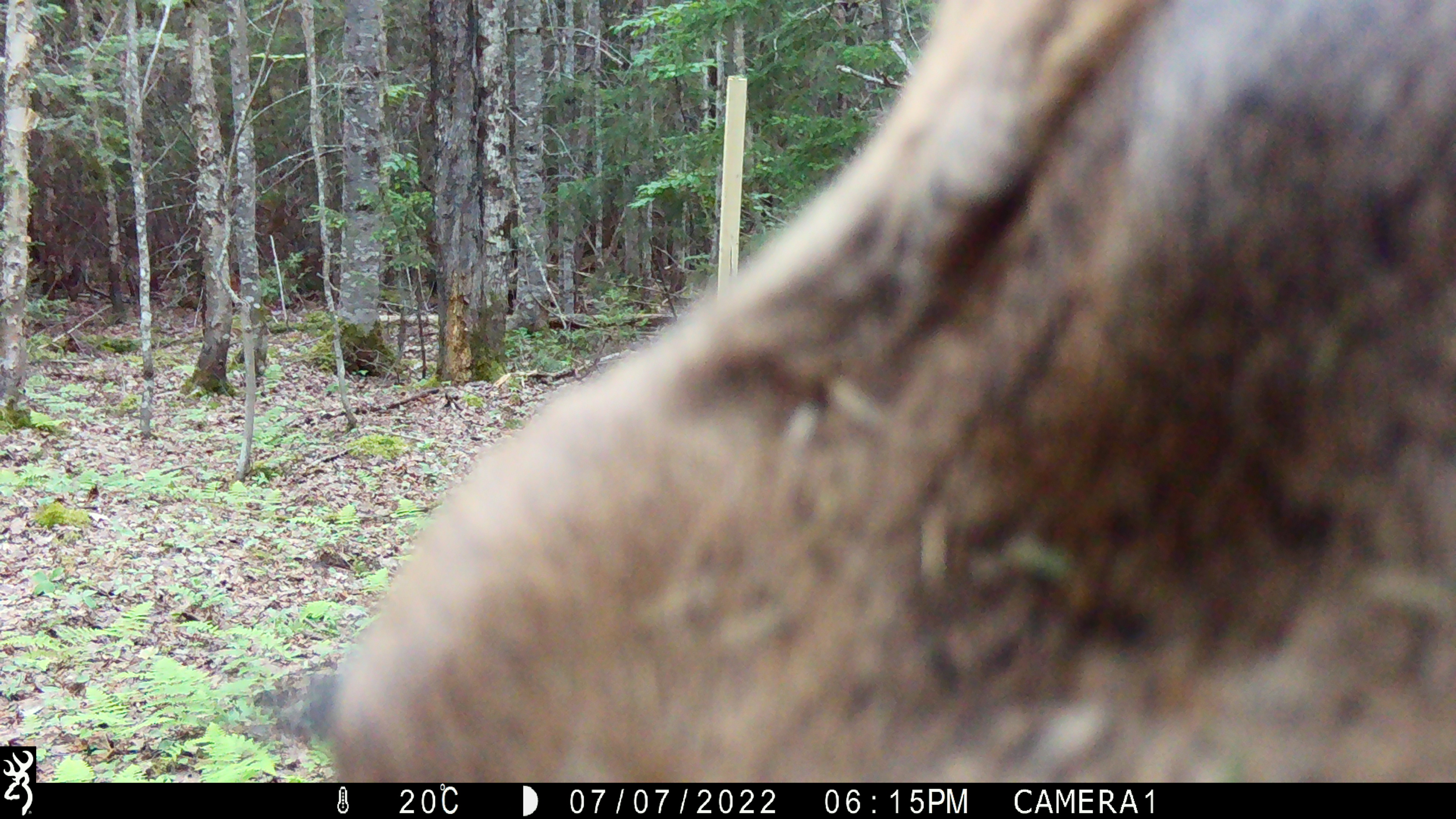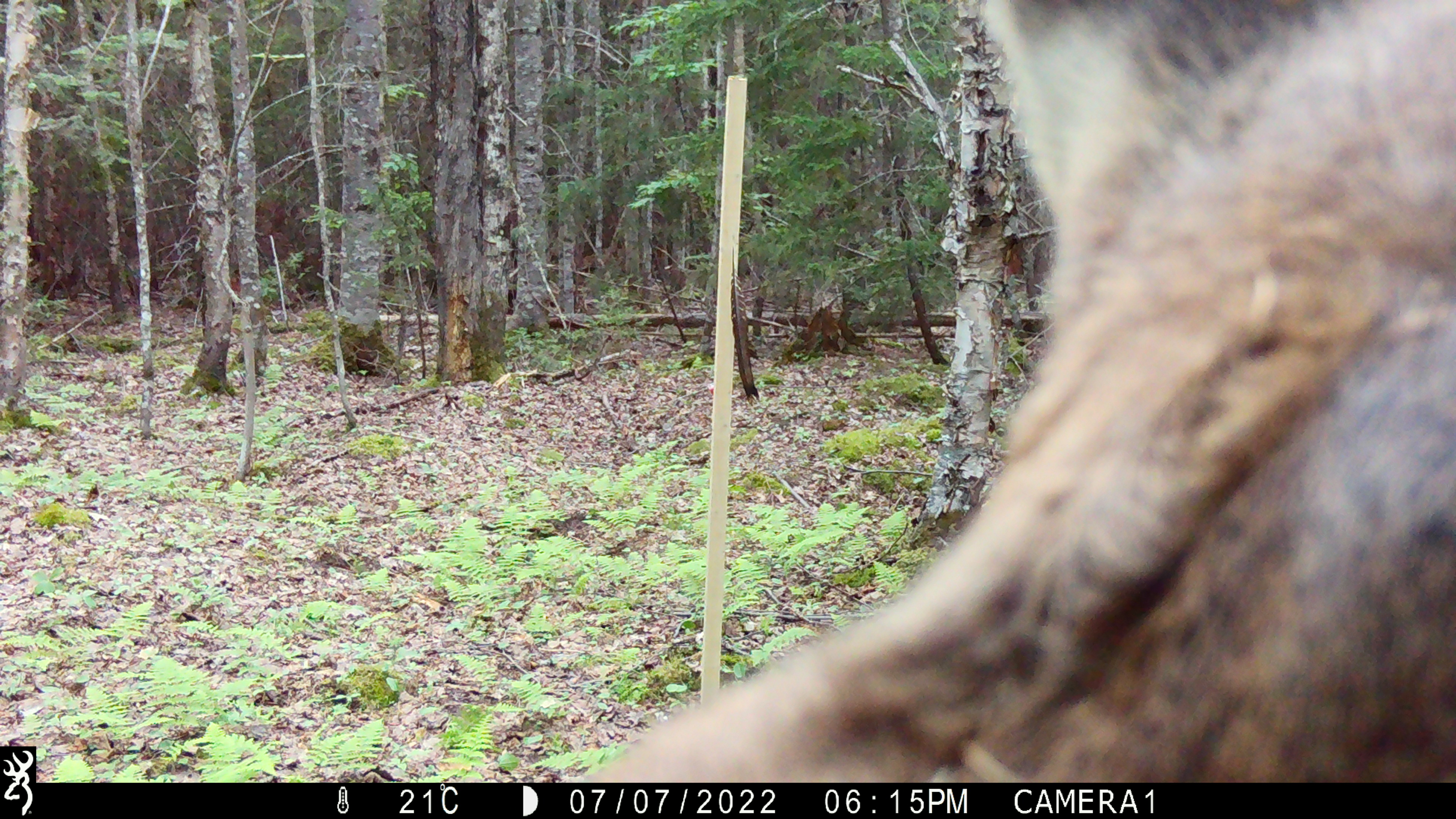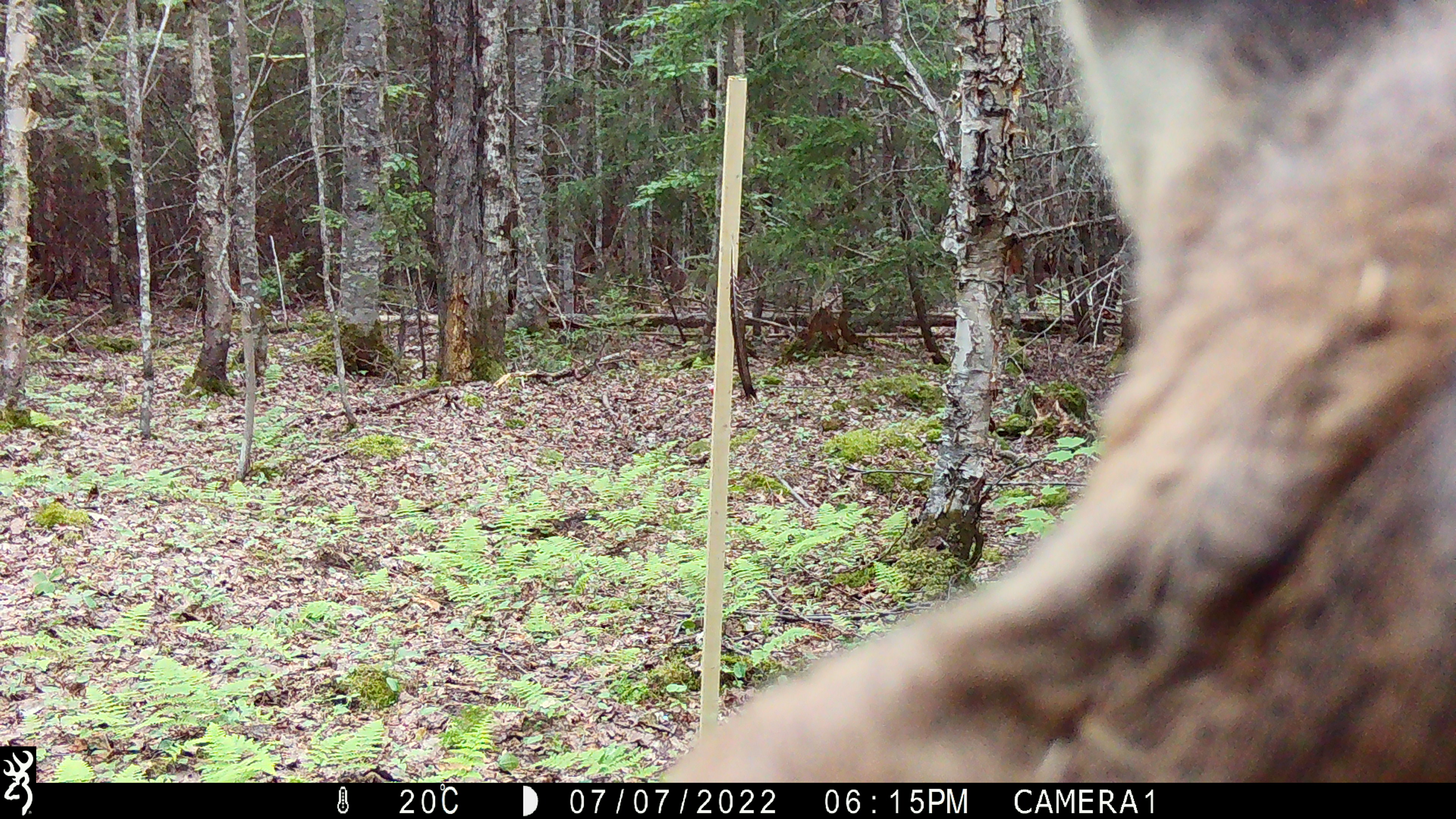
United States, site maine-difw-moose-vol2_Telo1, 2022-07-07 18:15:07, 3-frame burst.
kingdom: Animalia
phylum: Chordata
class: Mammalia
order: Artiodactyla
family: Cervidae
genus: Alces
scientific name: Alces alces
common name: moose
Moose (Alces alces).